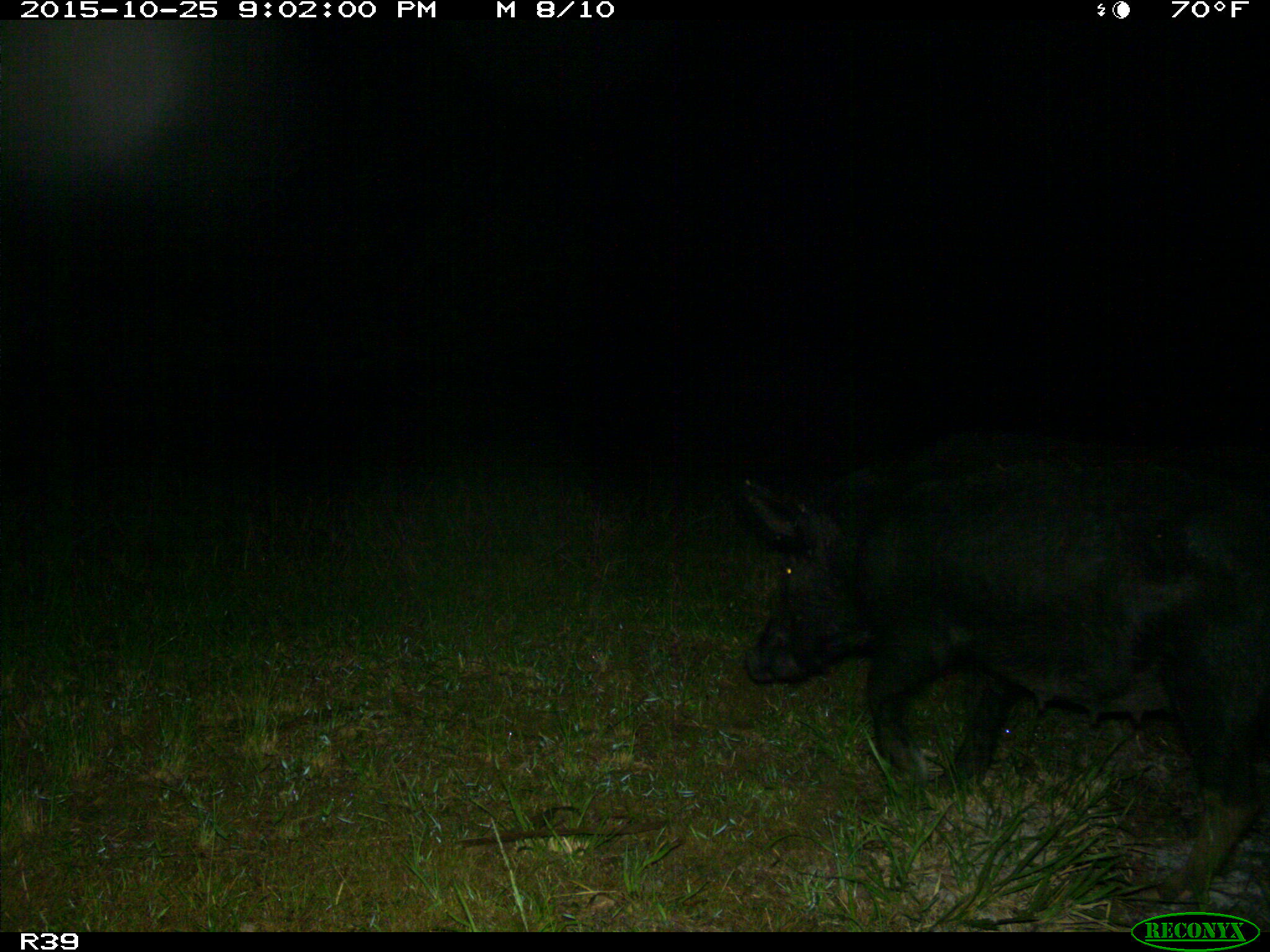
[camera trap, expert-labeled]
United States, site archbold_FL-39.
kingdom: Animalia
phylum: Chordata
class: Mammalia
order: Artiodactyla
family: Suidae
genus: Sus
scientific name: Sus scrofa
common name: wild boar